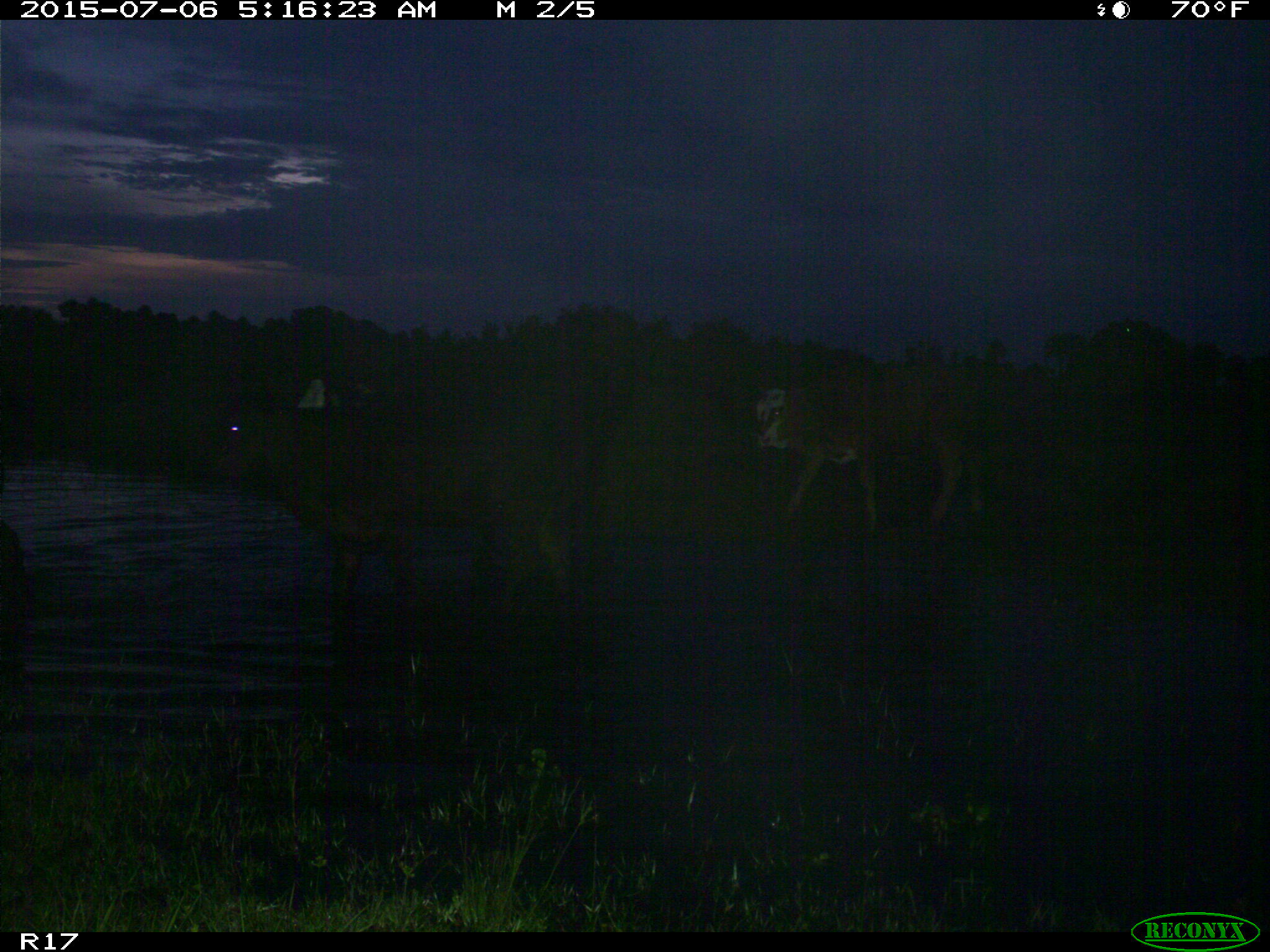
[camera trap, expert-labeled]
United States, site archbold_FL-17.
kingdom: Animalia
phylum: Chordata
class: Mammalia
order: Artiodactyla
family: Bovidae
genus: Bos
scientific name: Bos taurus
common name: domestic cow